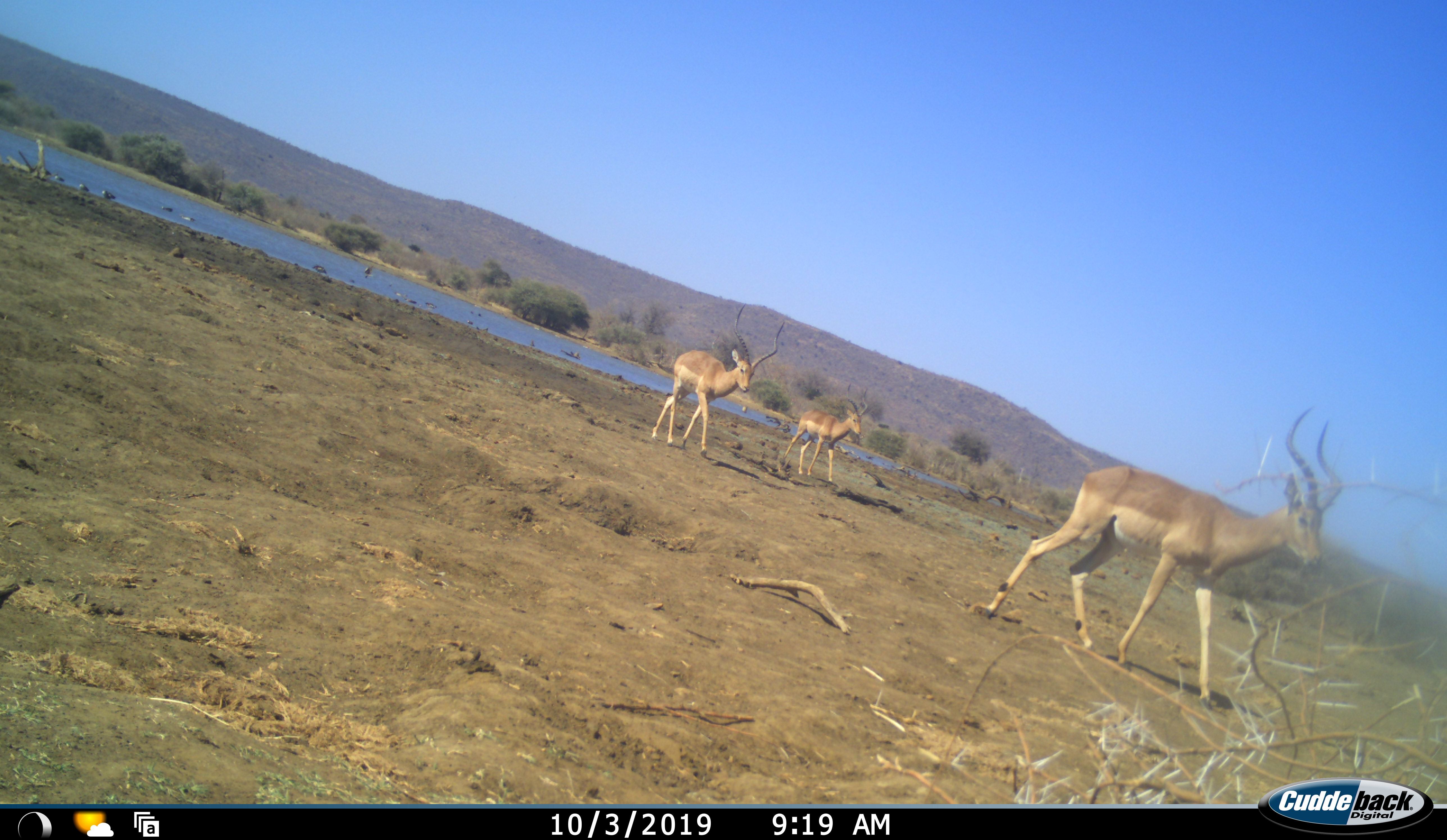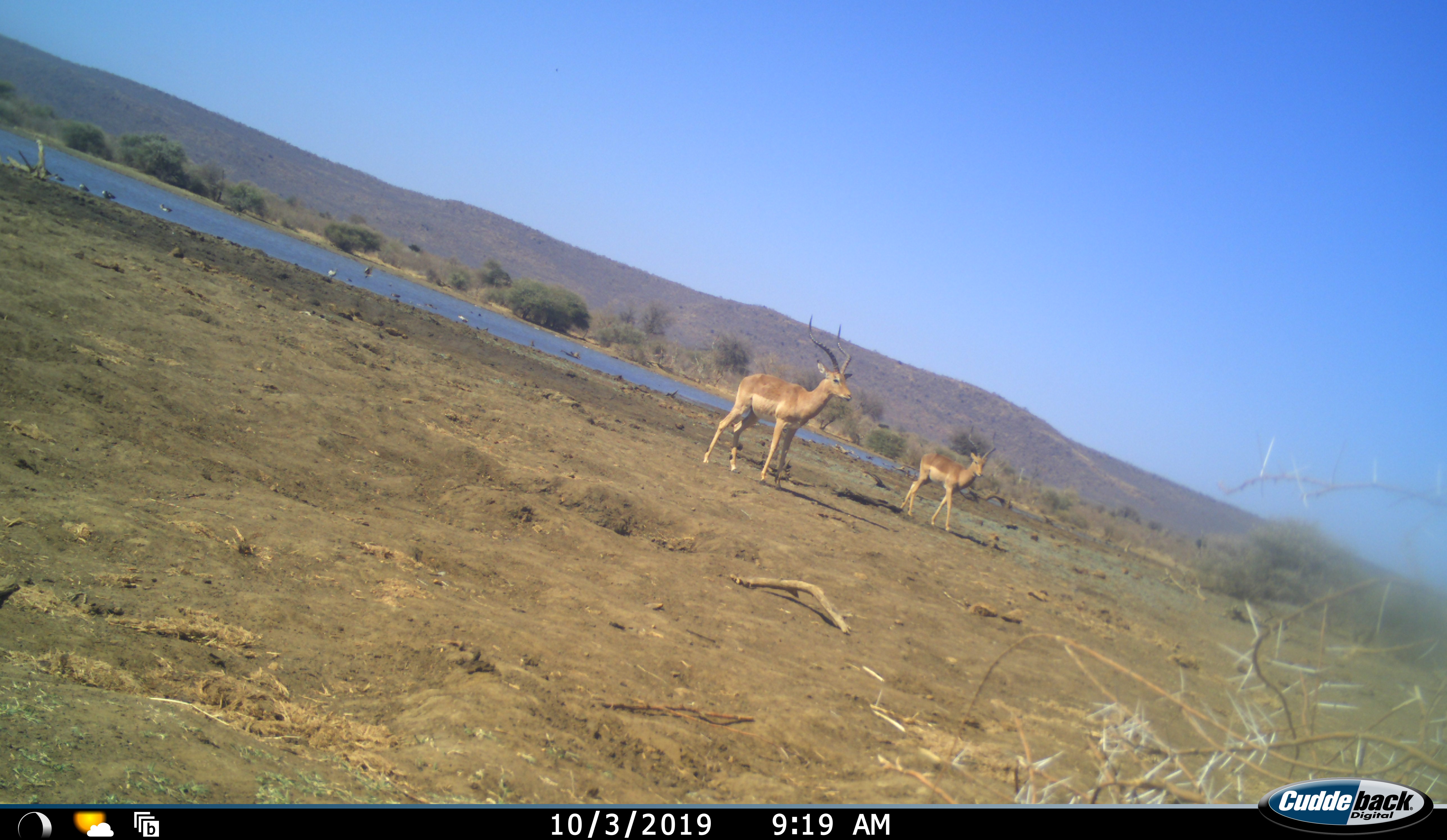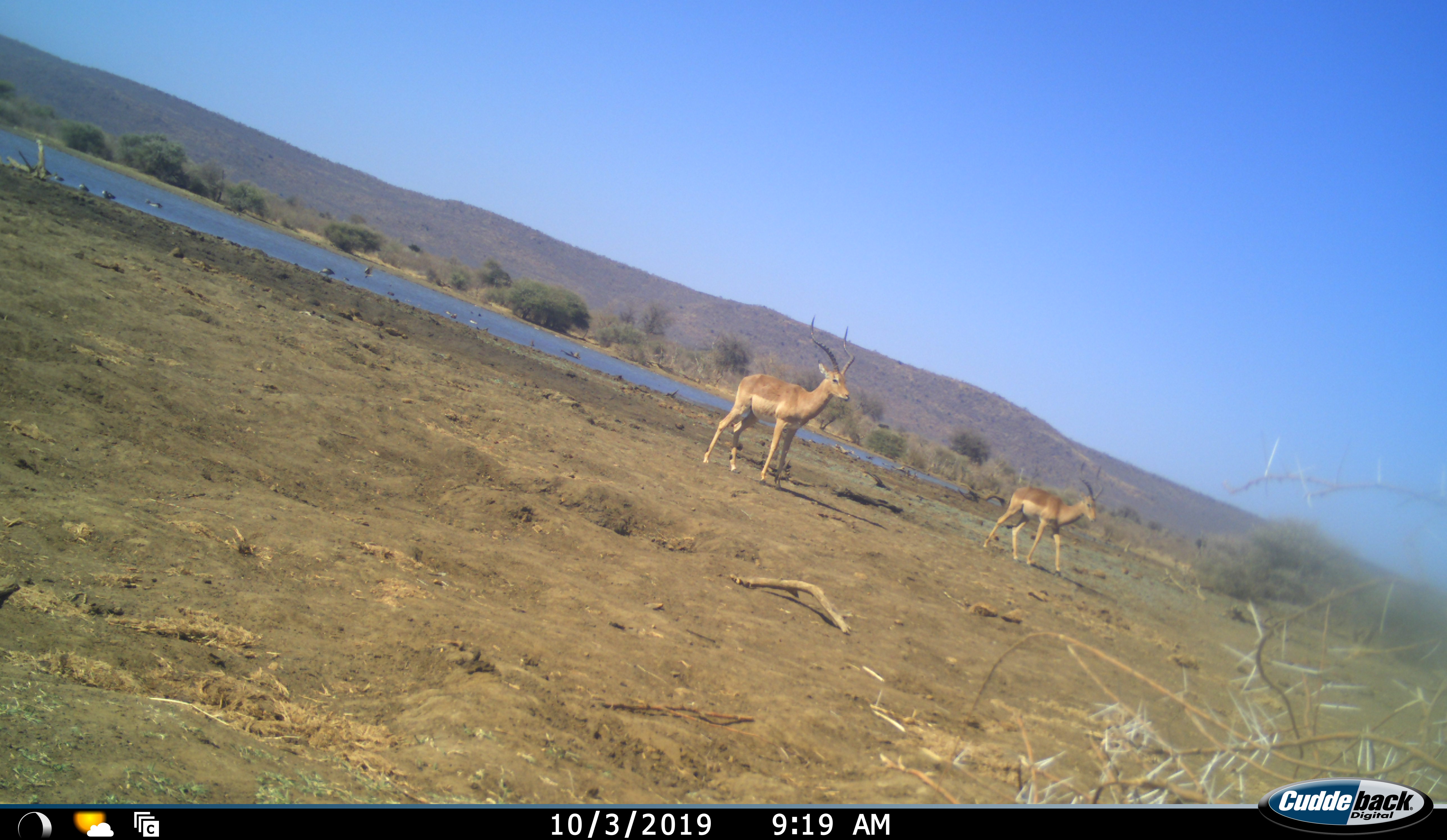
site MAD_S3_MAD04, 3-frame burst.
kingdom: Animalia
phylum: Chordata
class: Mammalia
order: Artiodactyla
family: Bovidae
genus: Aepyceros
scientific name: Aepyceros melampus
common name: impala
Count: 3.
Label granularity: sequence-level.